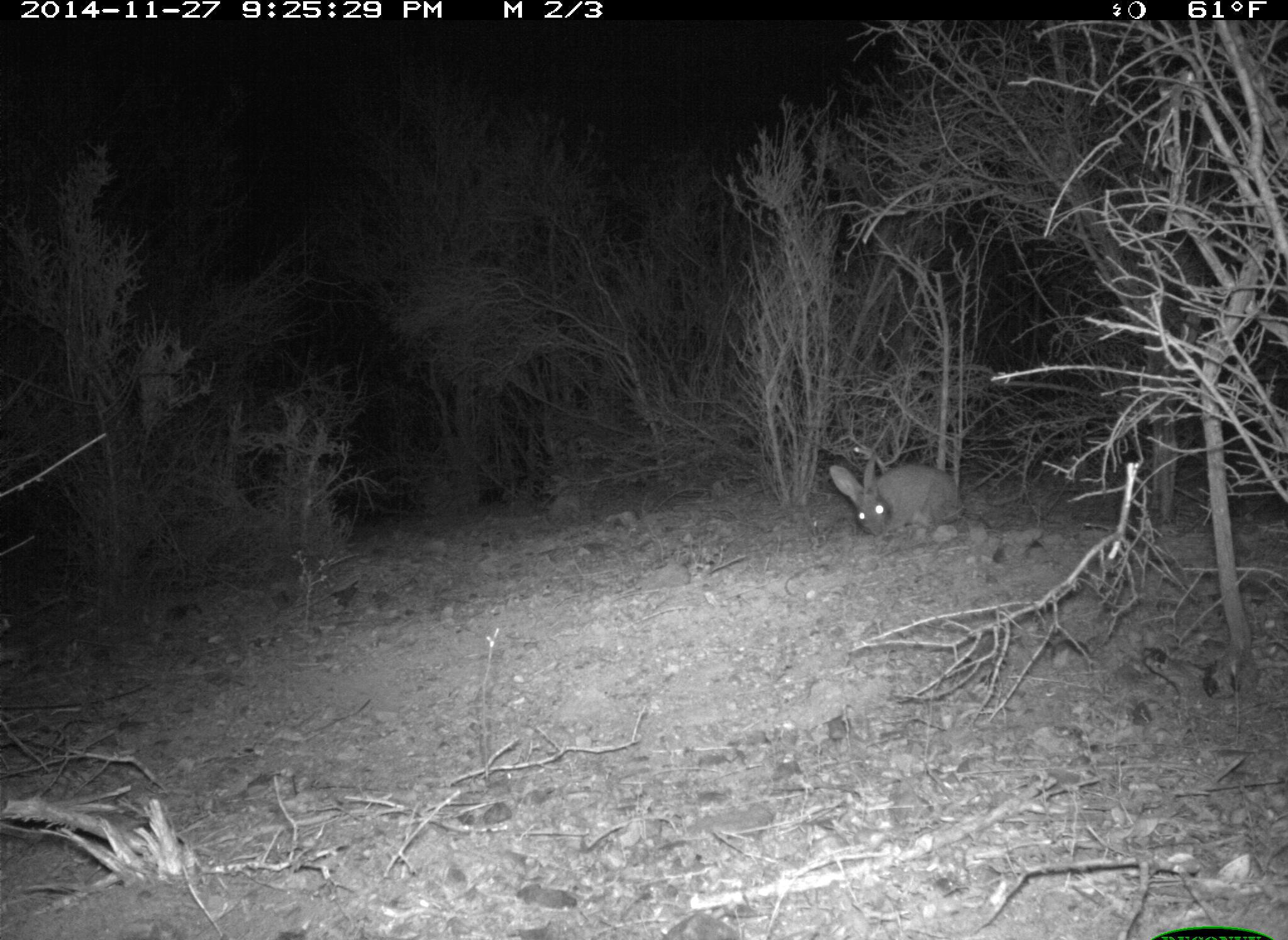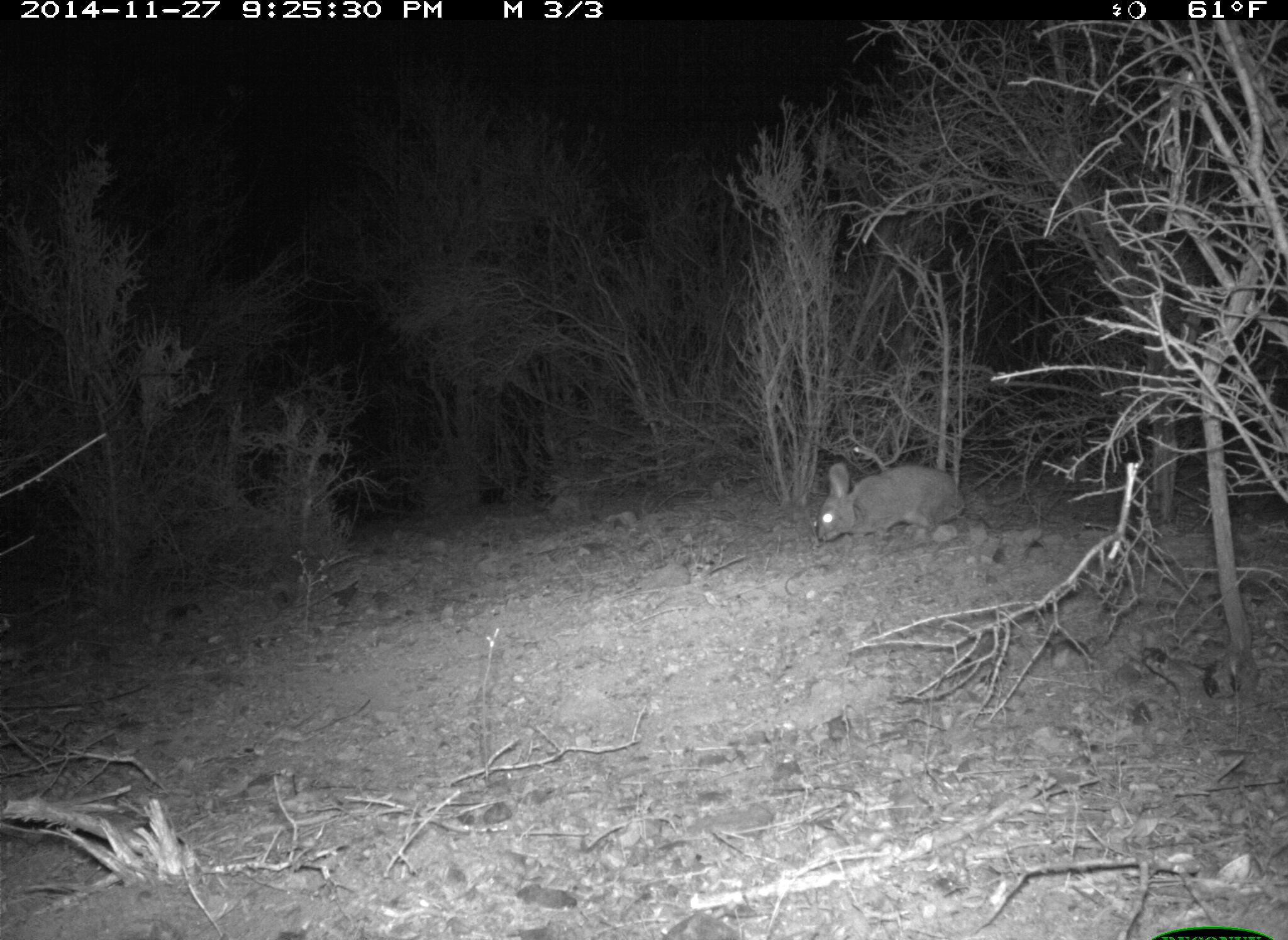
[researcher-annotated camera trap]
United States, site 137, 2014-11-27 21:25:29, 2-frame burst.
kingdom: Animalia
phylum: Chordata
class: Mammalia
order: Lagomorpha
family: Leporidae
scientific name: Leporidae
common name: rabbits and hares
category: rabbit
Rabbit (rabbits and hares) (Leporidae).